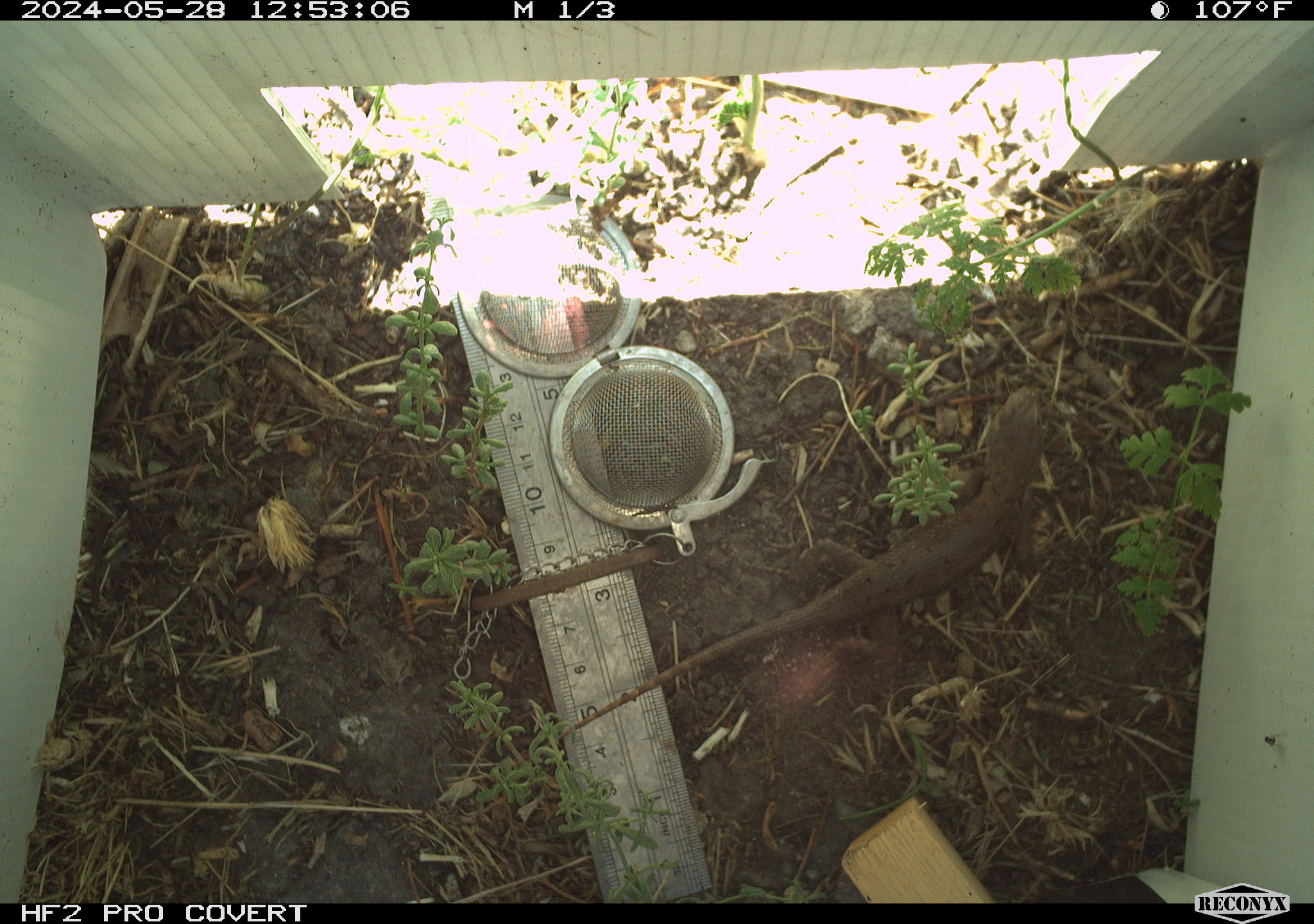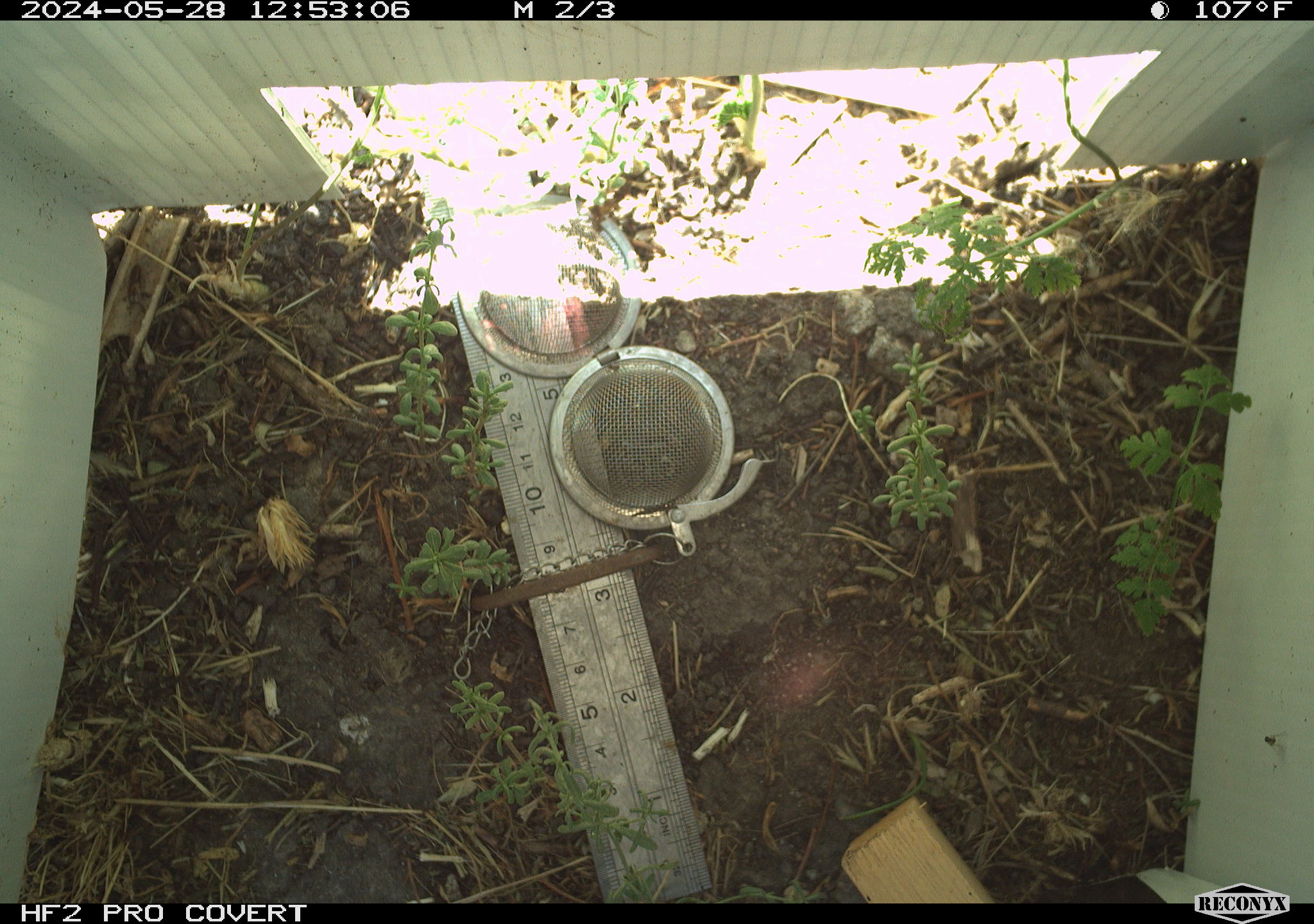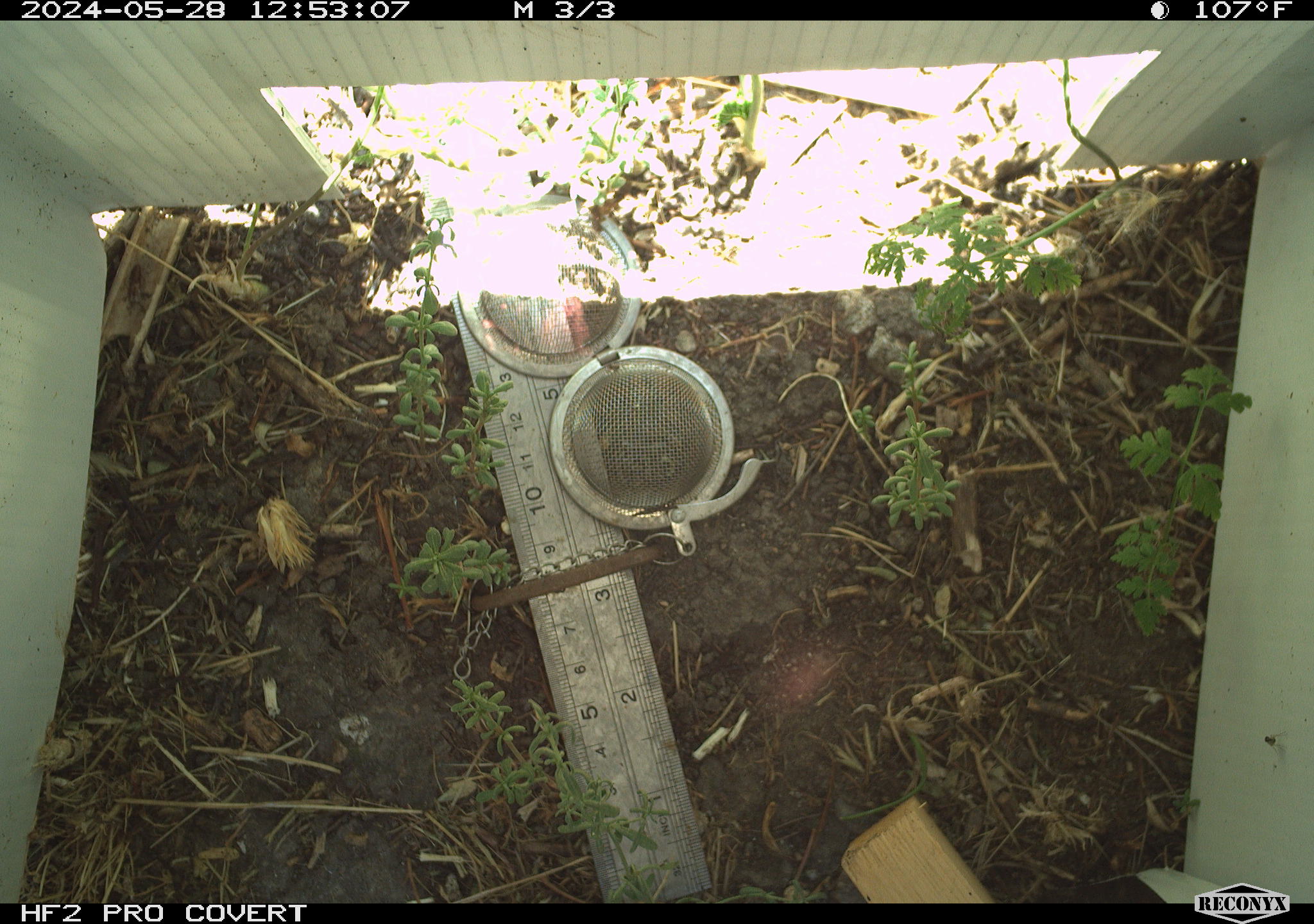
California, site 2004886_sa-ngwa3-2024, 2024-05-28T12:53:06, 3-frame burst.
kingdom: Animalia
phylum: Chordata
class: Reptilia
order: Squamata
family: Phrynosomatidae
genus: Sceloporus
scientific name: Sceloporus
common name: spiny lizards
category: sceloporus species